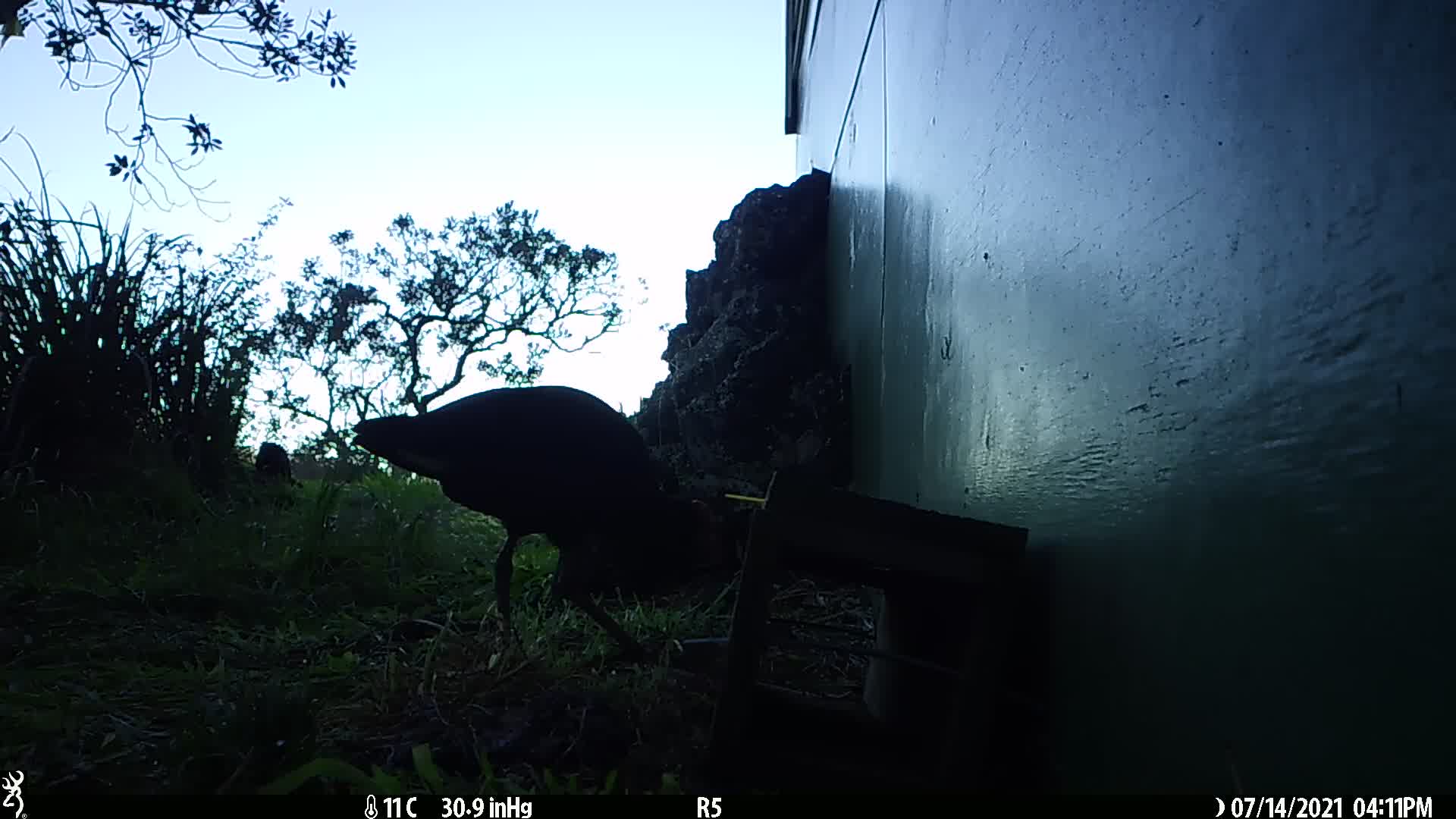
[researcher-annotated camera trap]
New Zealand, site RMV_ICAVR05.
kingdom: Animalia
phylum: Chordata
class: Aves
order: Gruiformes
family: Rallidae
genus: Porphyrio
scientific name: Porphyrio melanotus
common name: australasian swamphen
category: pukeko